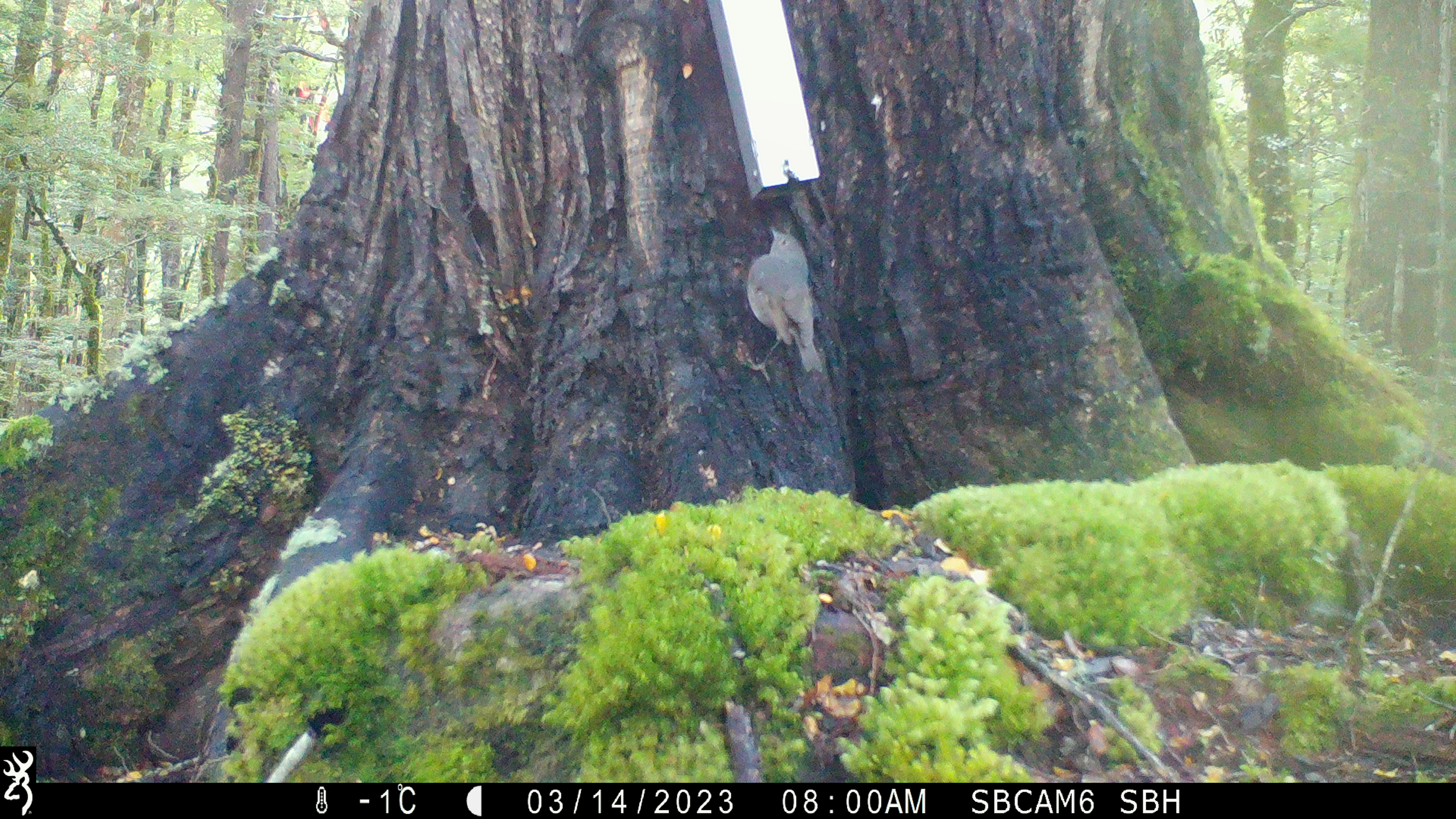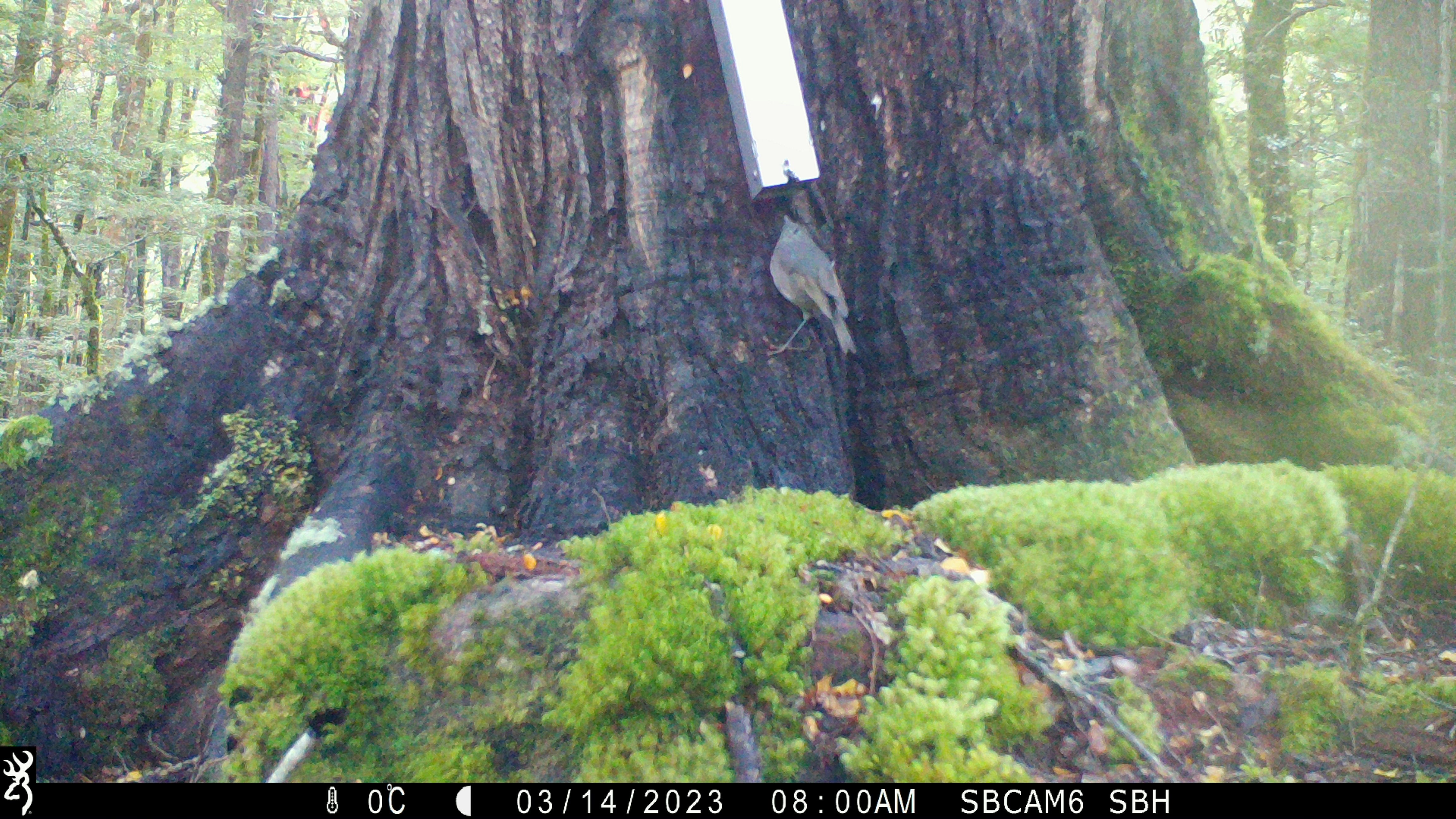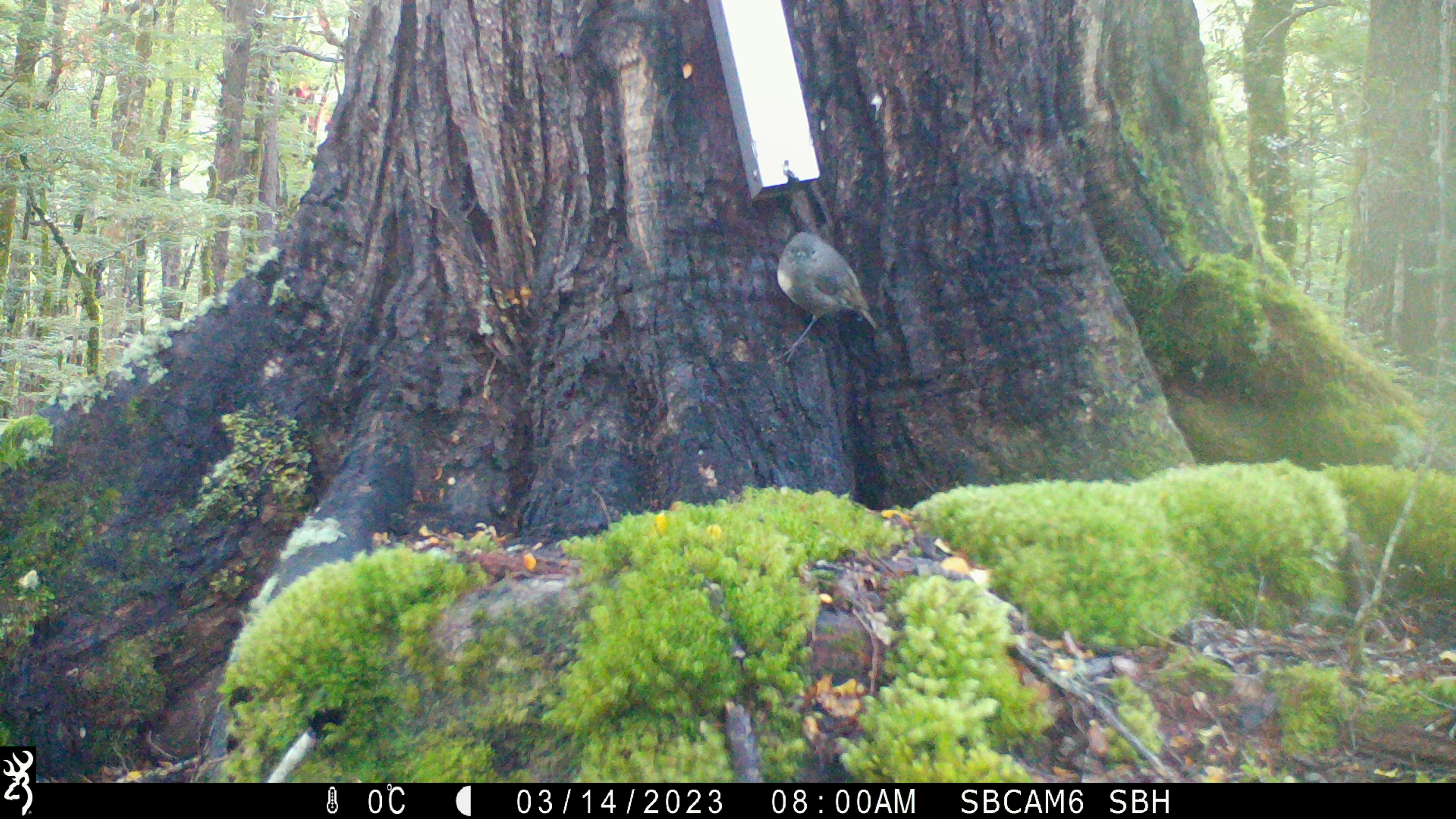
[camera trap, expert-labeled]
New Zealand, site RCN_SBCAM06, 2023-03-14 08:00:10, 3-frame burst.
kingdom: Animalia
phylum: Chordata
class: Aves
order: Passeriformes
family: Petroicidae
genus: Petroica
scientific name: Petroica australis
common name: new zealand robin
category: robin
Robin (new zealand robin) (Petroica australis).